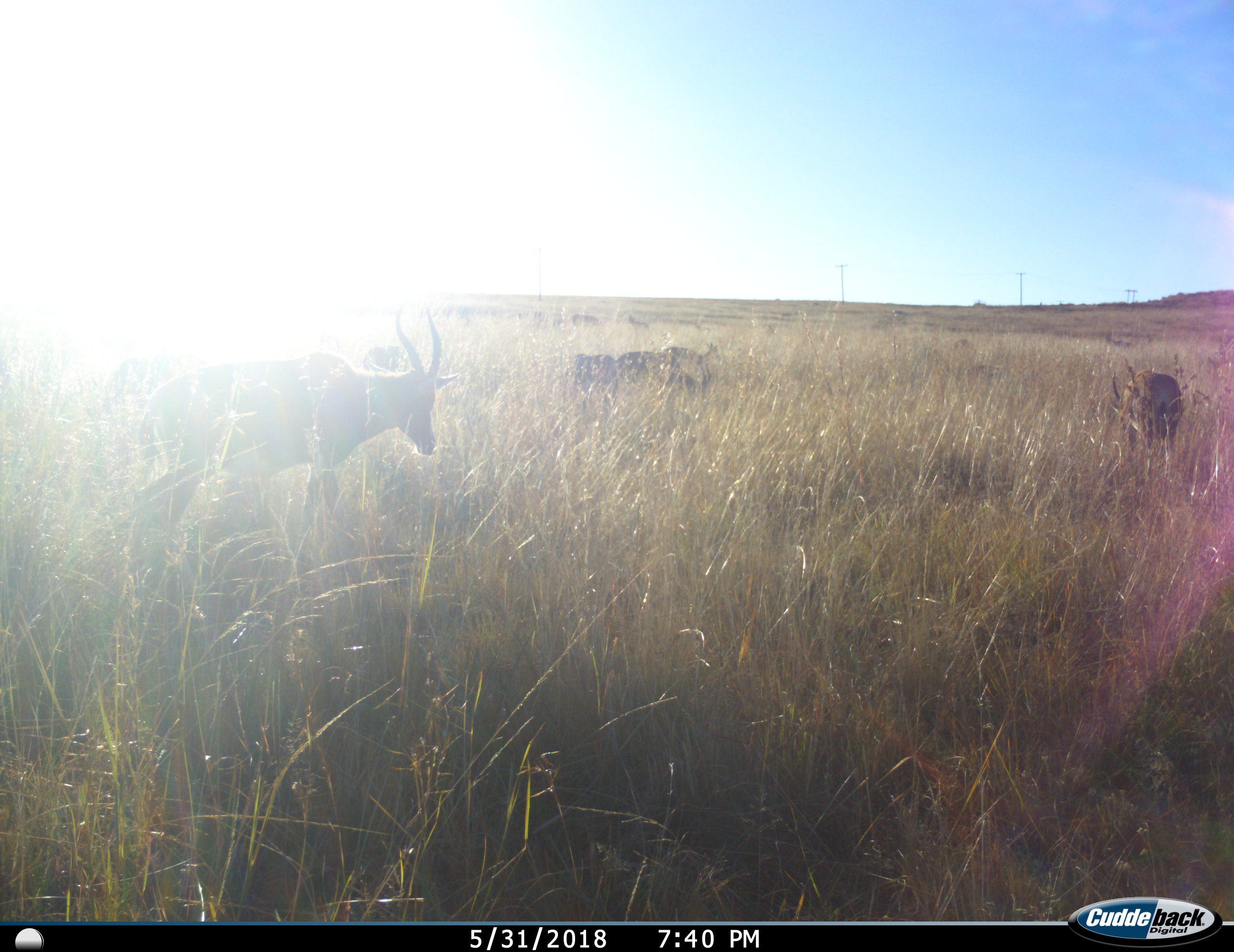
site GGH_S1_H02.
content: unidentified animal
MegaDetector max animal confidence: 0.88